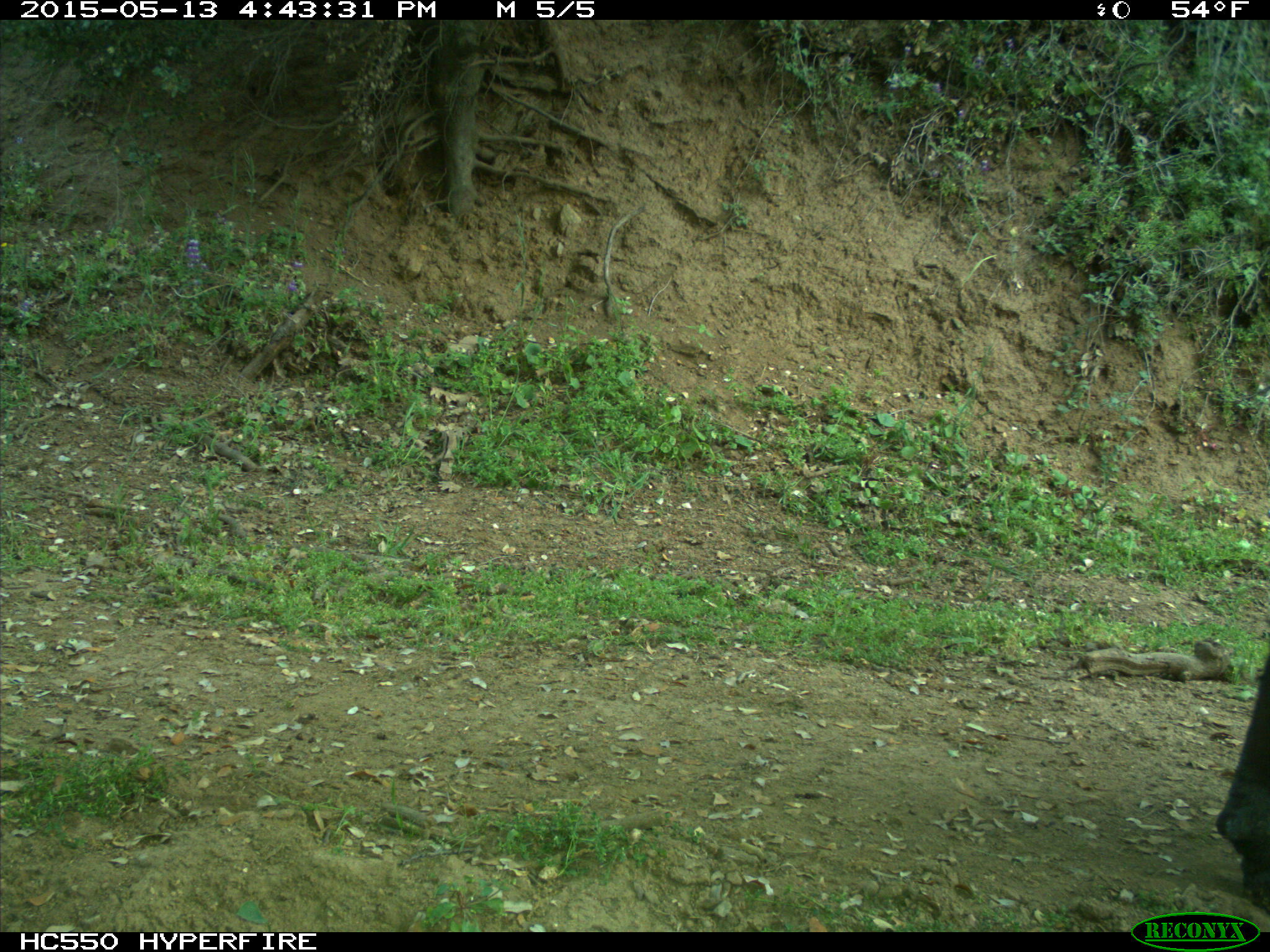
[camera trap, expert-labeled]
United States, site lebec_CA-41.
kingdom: Animalia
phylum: Chordata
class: Mammalia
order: Artiodactyla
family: Bovidae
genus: Bos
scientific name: Bos taurus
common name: domestic cow